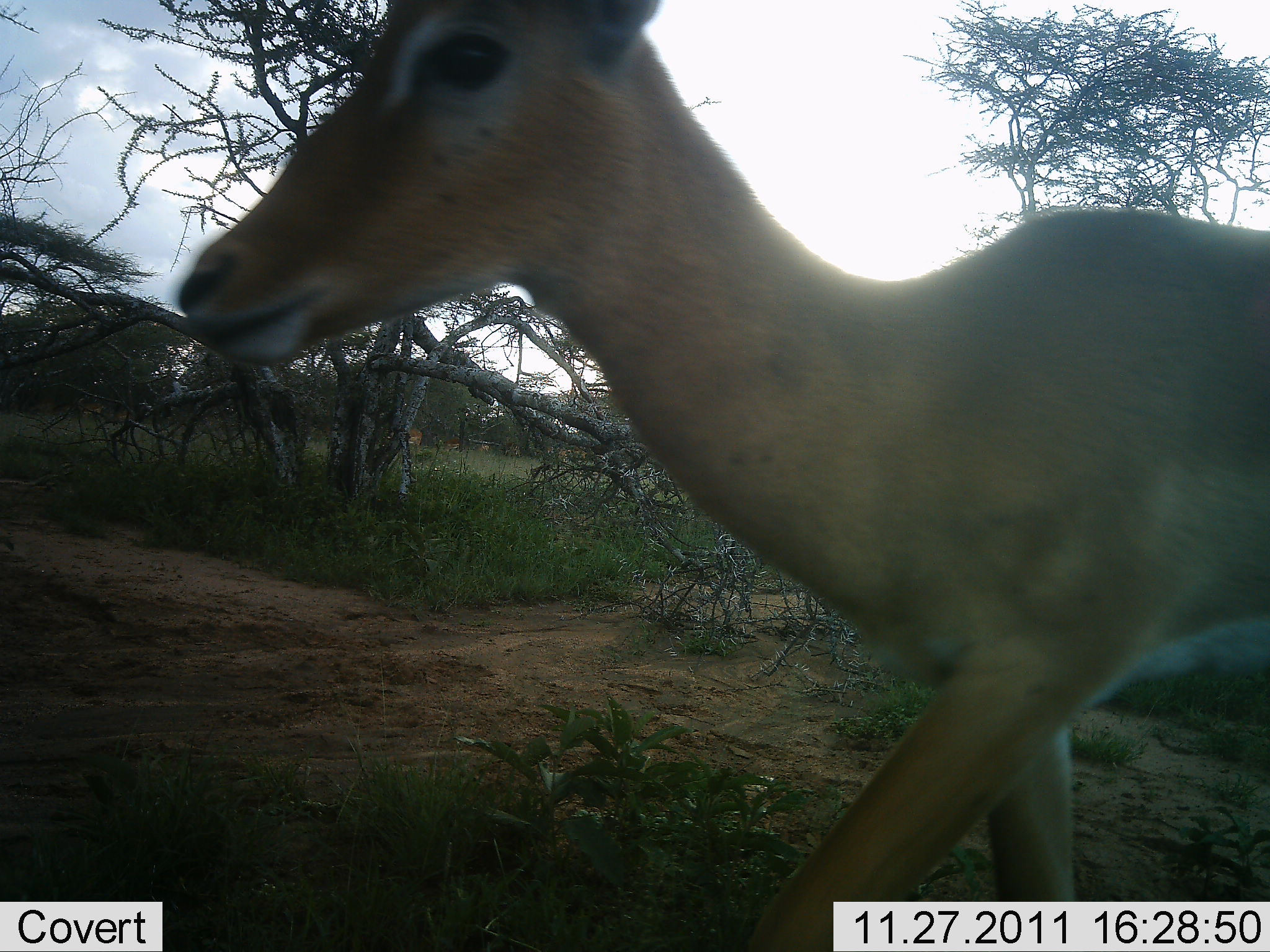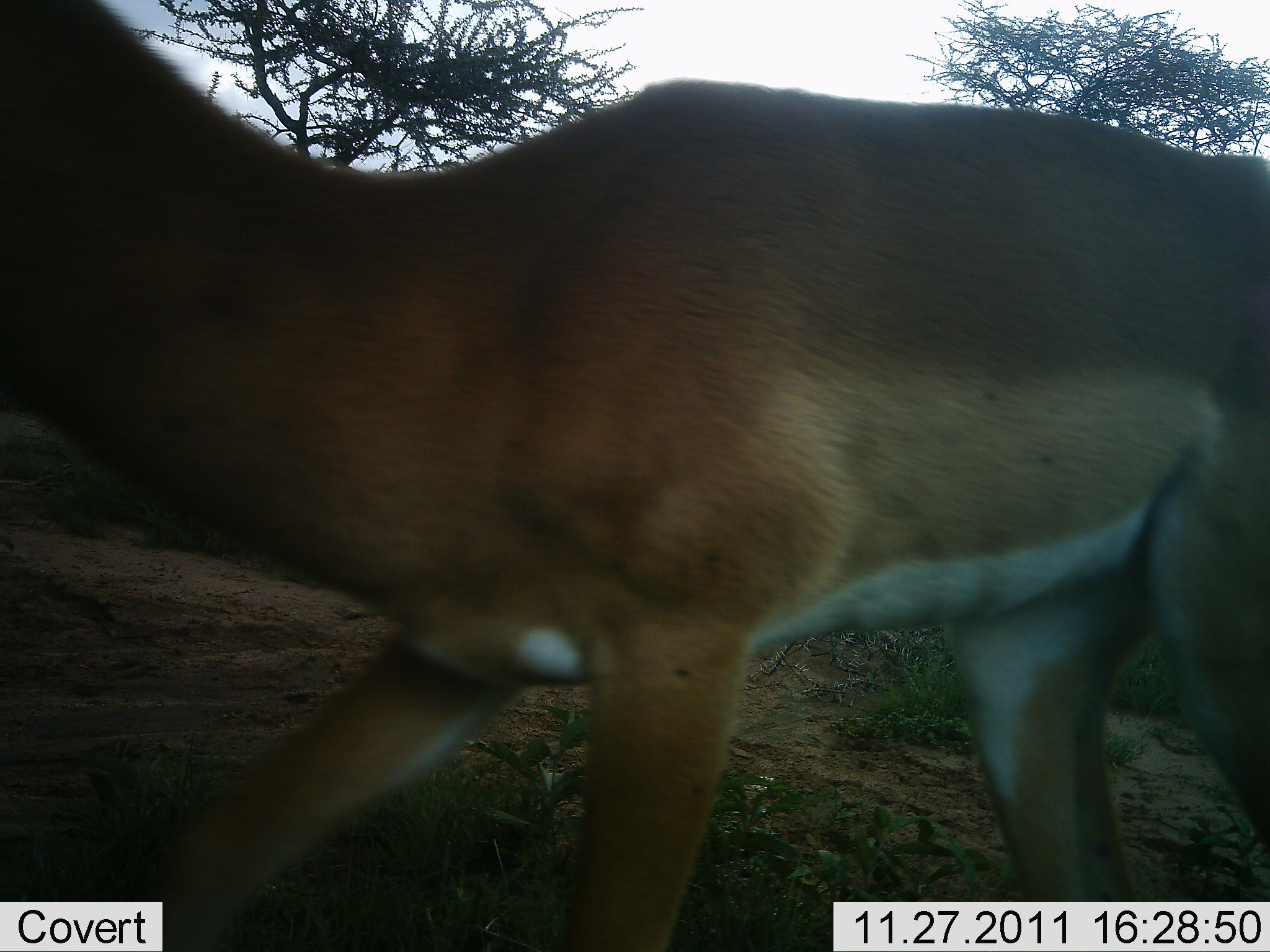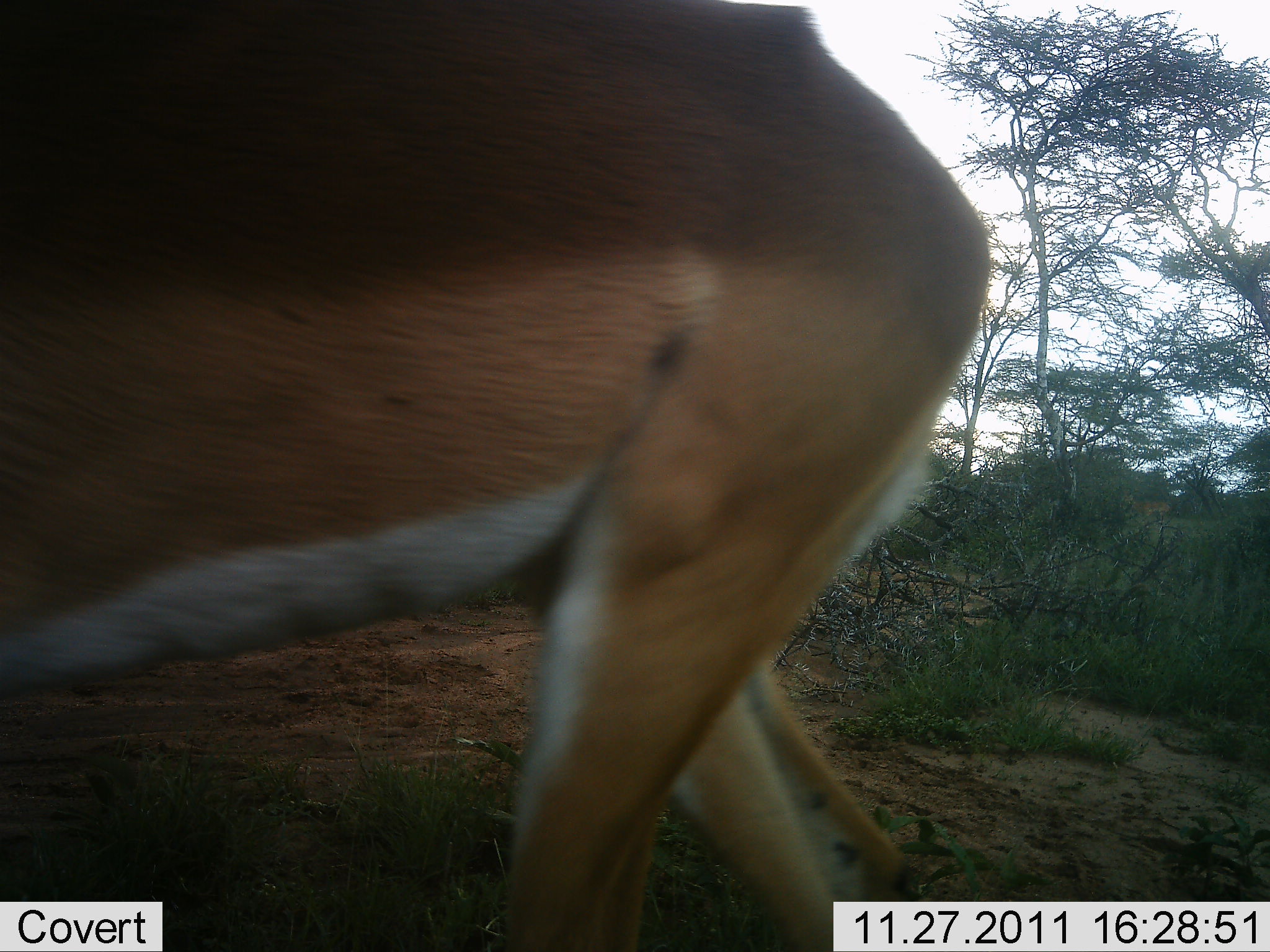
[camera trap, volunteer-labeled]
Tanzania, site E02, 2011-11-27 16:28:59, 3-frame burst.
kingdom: Animalia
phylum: Chordata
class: Mammalia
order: Artiodactyla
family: Bovidae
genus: Nanger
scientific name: Nanger granti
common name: grant's gazelle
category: gazellegrants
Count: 1.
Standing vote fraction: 0%.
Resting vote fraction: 0%.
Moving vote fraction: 100%.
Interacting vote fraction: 0%.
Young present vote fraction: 0%.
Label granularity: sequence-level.